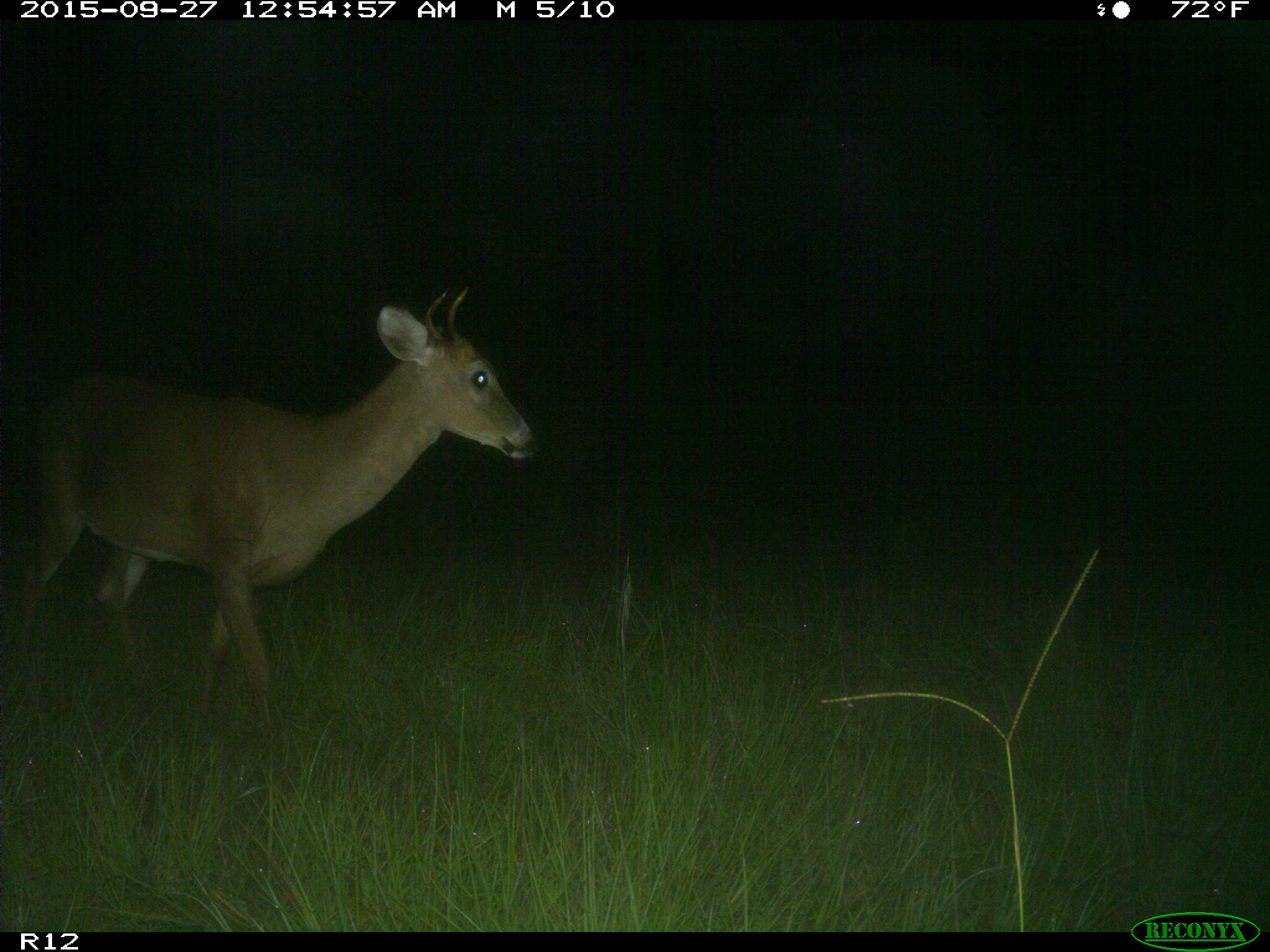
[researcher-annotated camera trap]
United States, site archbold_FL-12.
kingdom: Animalia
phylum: Chordata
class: Mammalia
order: Artiodactyla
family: Cervidae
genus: Odocoileus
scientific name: Odocoileus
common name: deer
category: unidentified deer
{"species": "unidentified deer (deer) (Odocoileus)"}